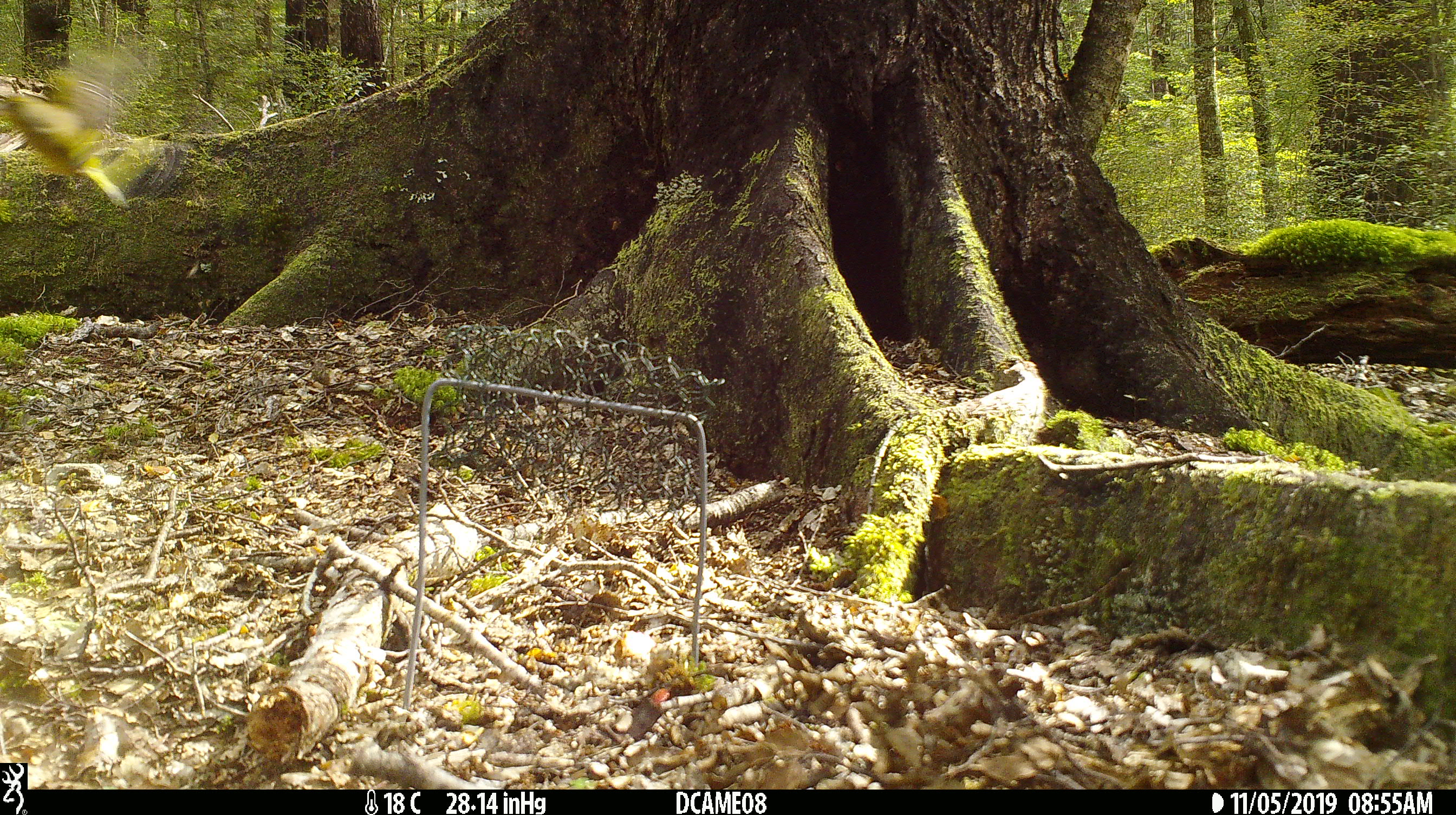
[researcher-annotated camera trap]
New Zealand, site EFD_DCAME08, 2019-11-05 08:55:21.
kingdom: Animalia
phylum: Chordata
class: Aves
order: Passeriformes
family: Fringillidae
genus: Chloris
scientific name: Chloris chloris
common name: greenfinch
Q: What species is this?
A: Greenfinch (Chloris chloris).